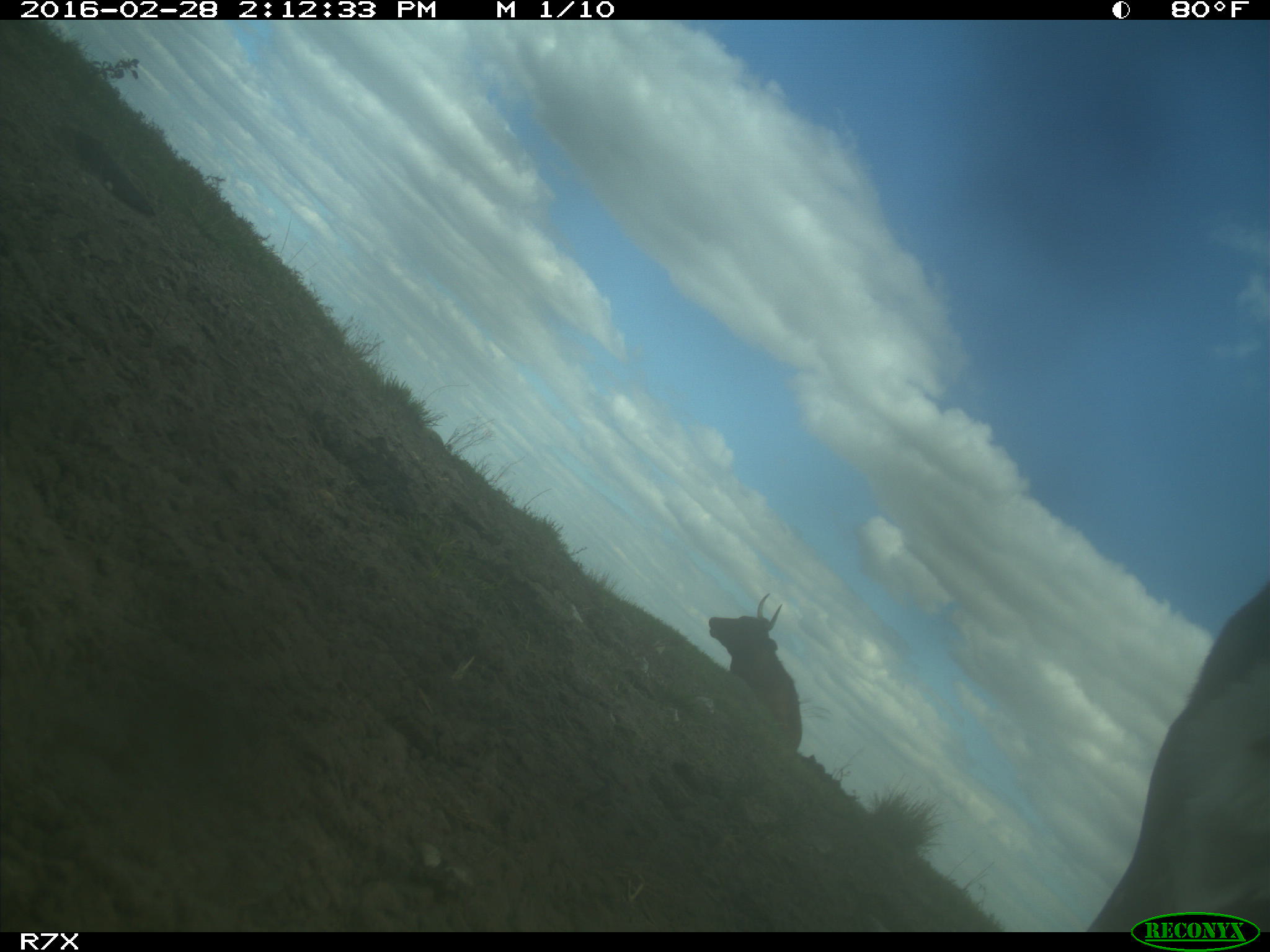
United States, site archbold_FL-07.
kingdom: Animalia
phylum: Chordata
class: Mammalia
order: Artiodactyla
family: Bovidae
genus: Bos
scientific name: Bos taurus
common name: domestic cow